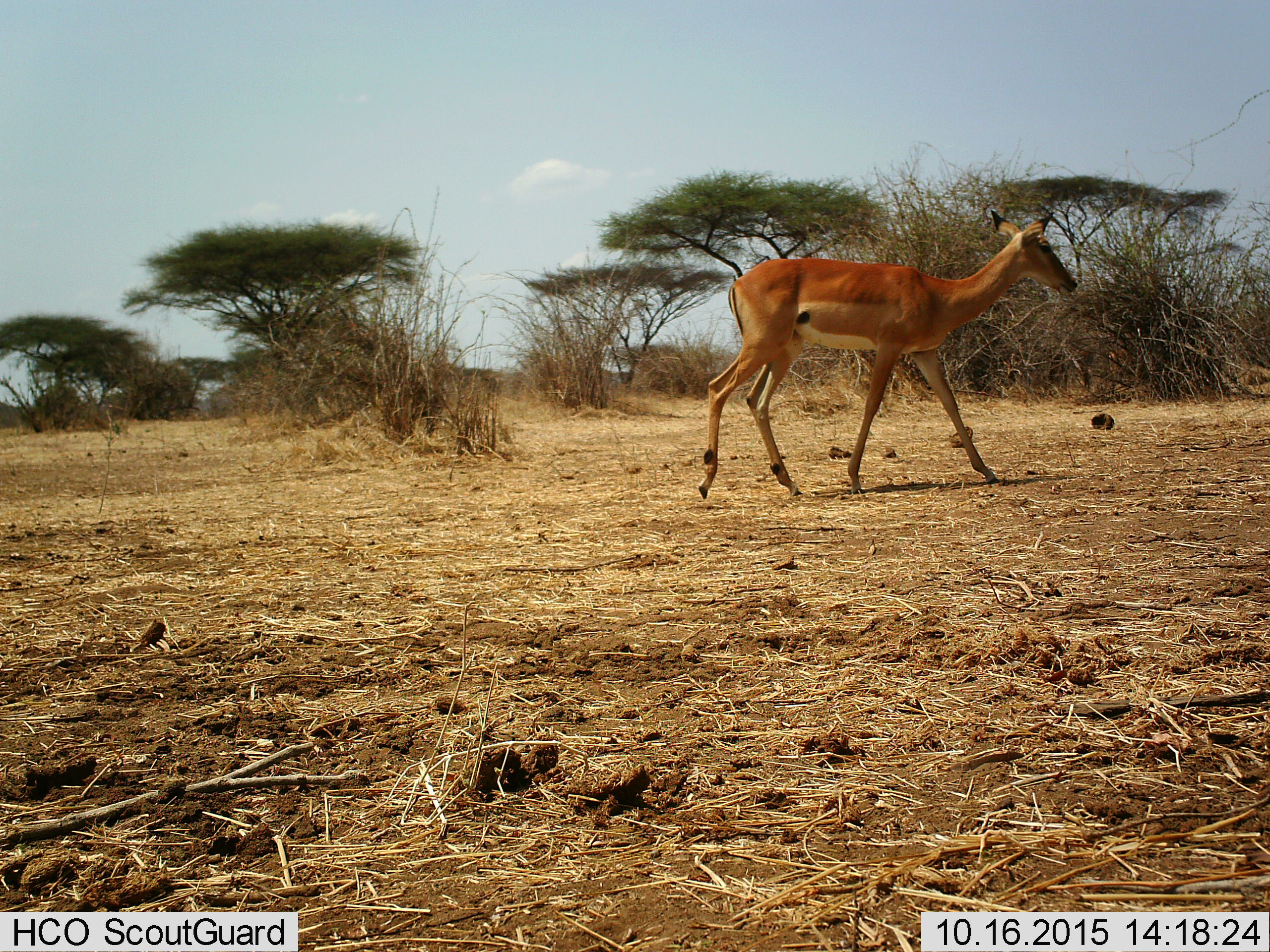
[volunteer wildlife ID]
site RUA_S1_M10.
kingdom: Animalia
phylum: Chordata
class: Mammalia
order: Artiodactyla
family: Bovidae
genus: Aepyceros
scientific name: Aepyceros melampus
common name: impala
Impala (Aepyceros melampus), count 1. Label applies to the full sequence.